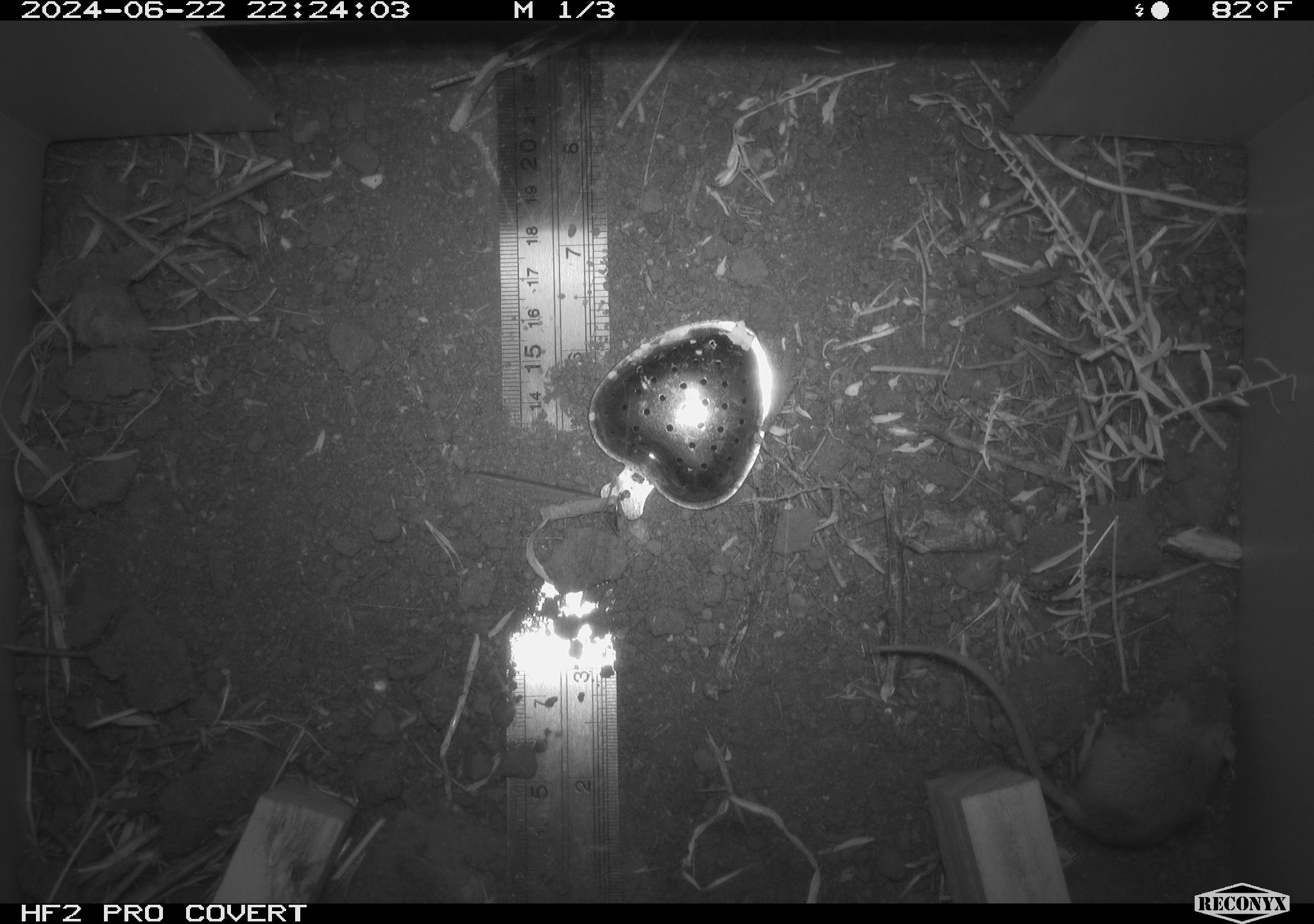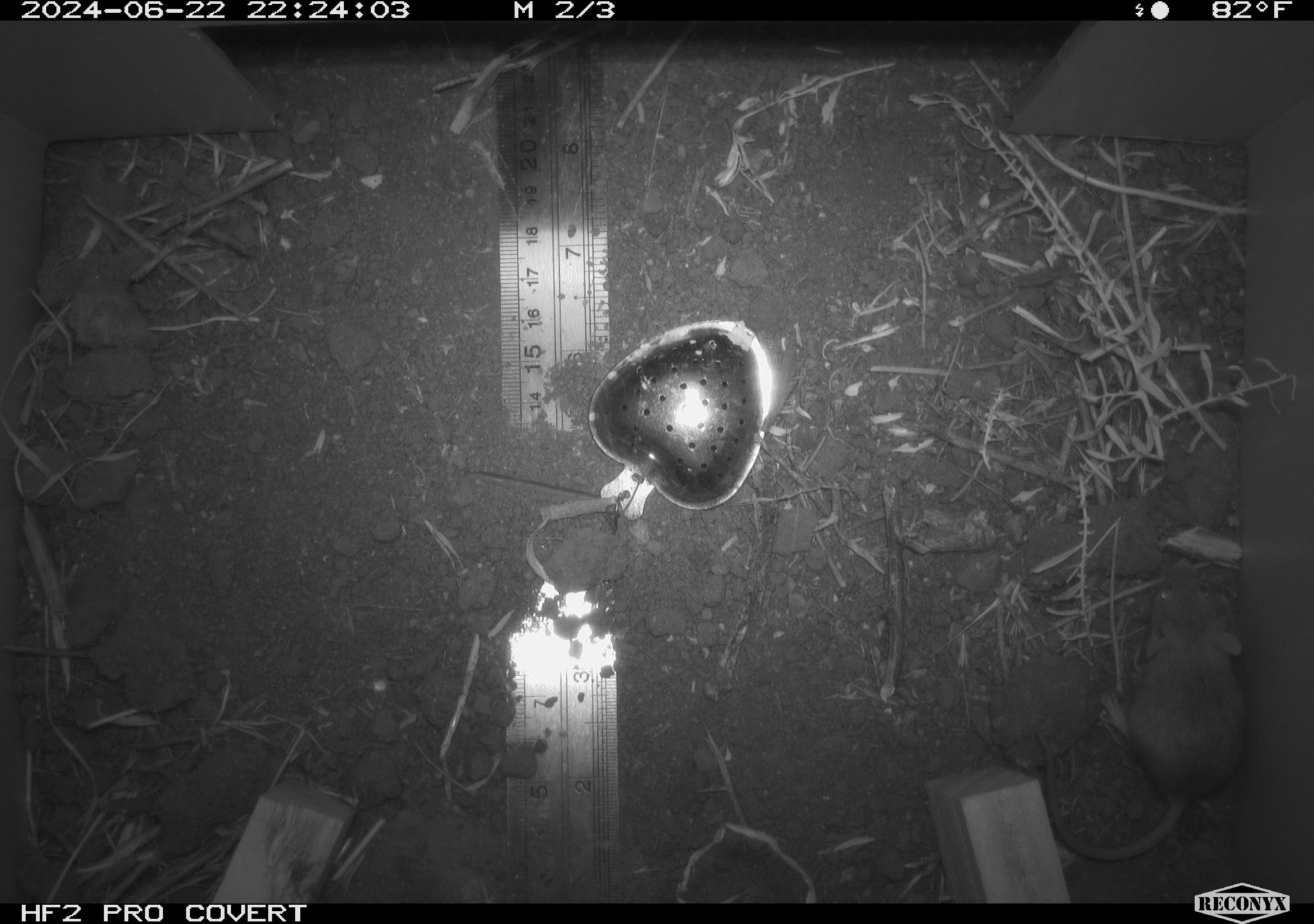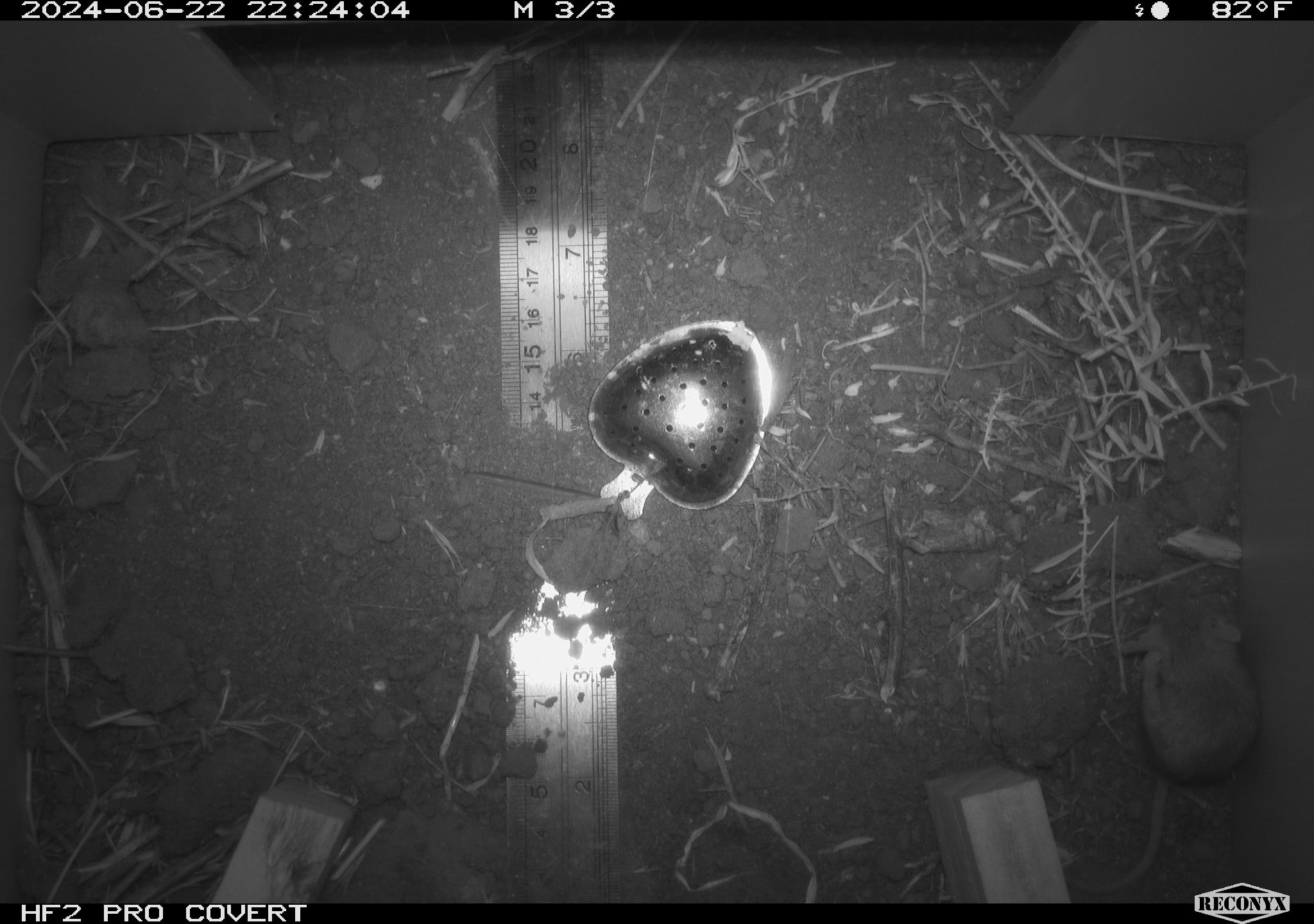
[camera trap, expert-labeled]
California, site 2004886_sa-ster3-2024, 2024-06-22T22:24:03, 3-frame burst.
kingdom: Animalia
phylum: Chordata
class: Mammalia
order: Rodentia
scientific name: Rodentia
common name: mouse species